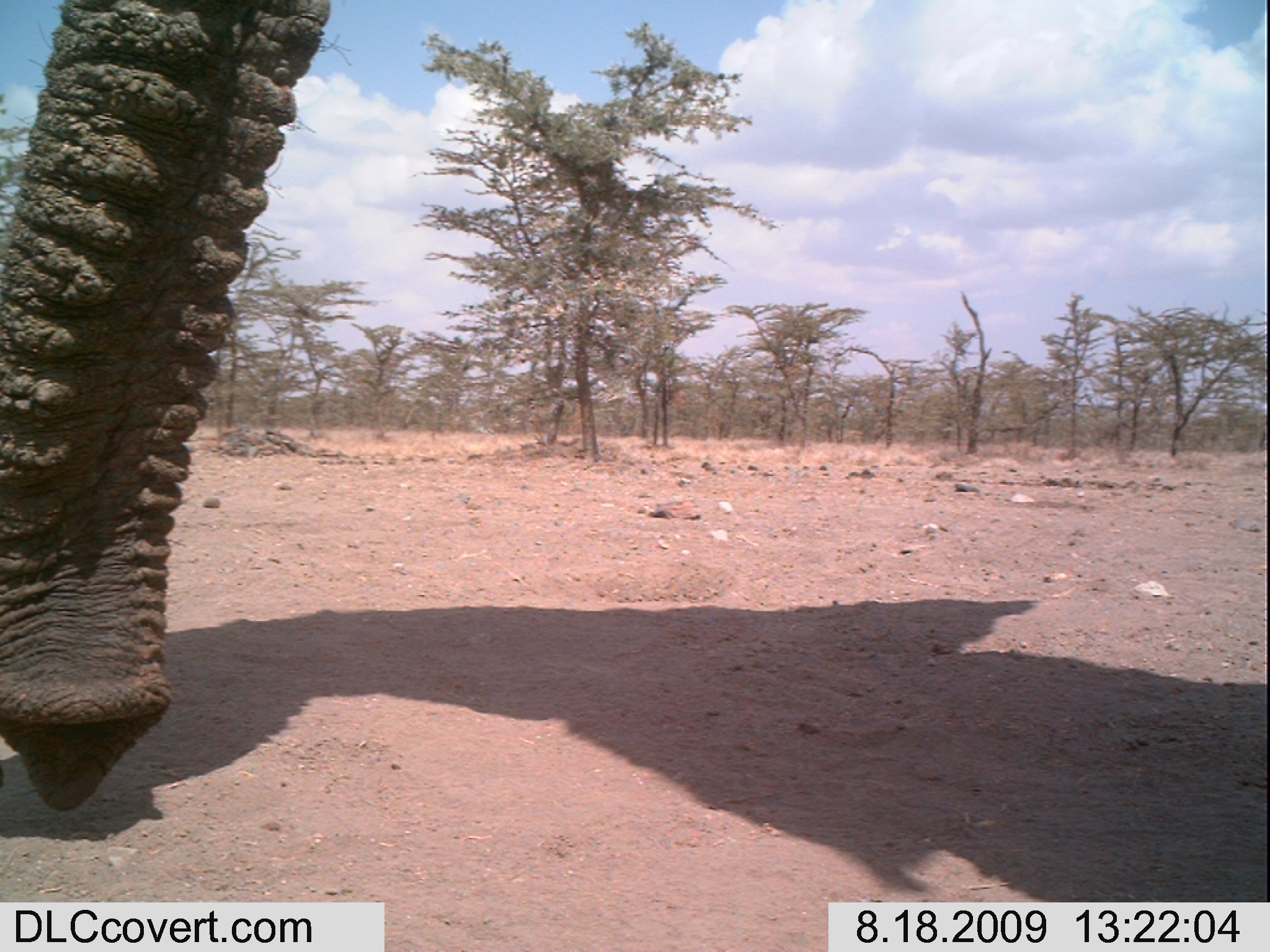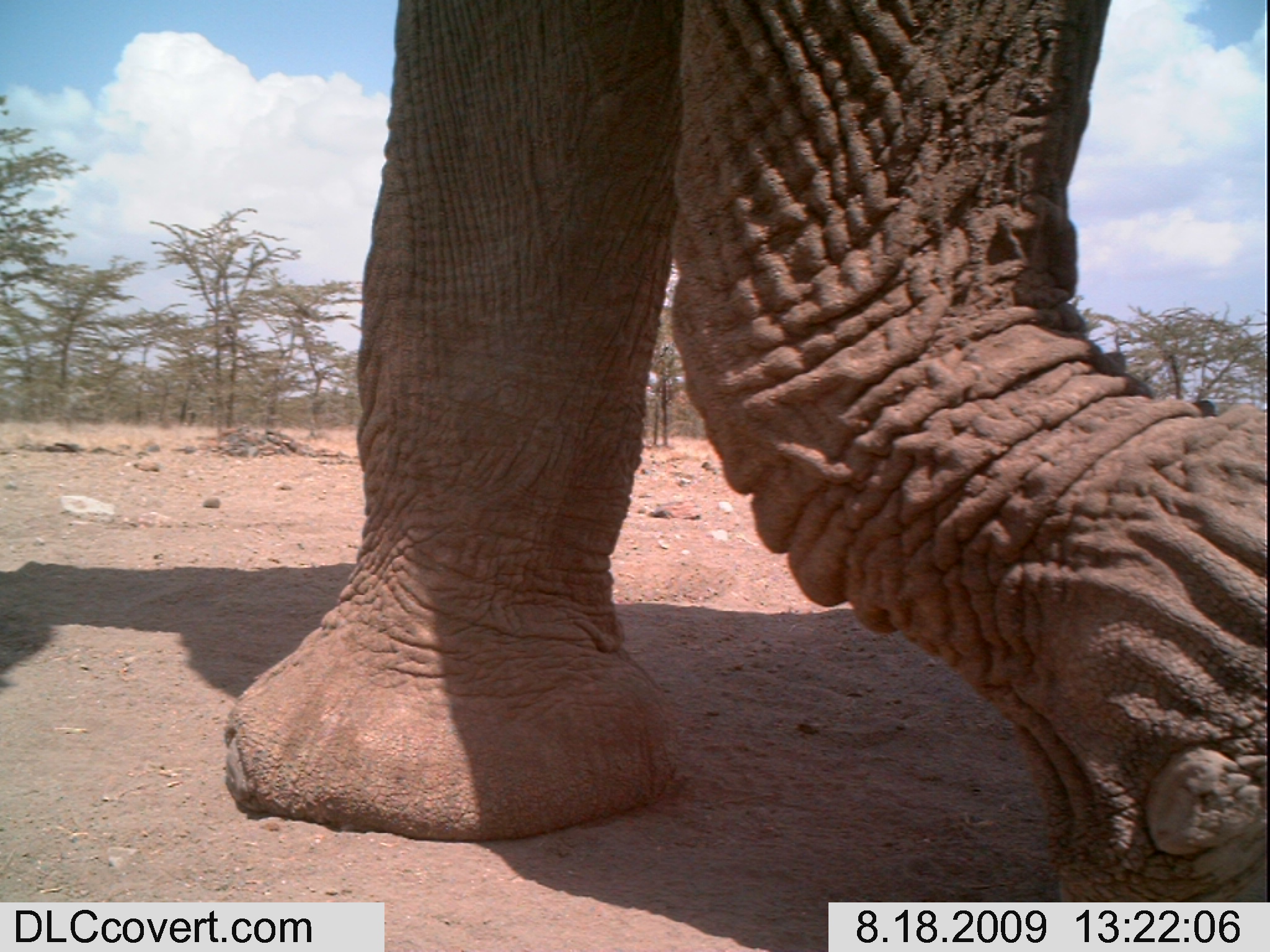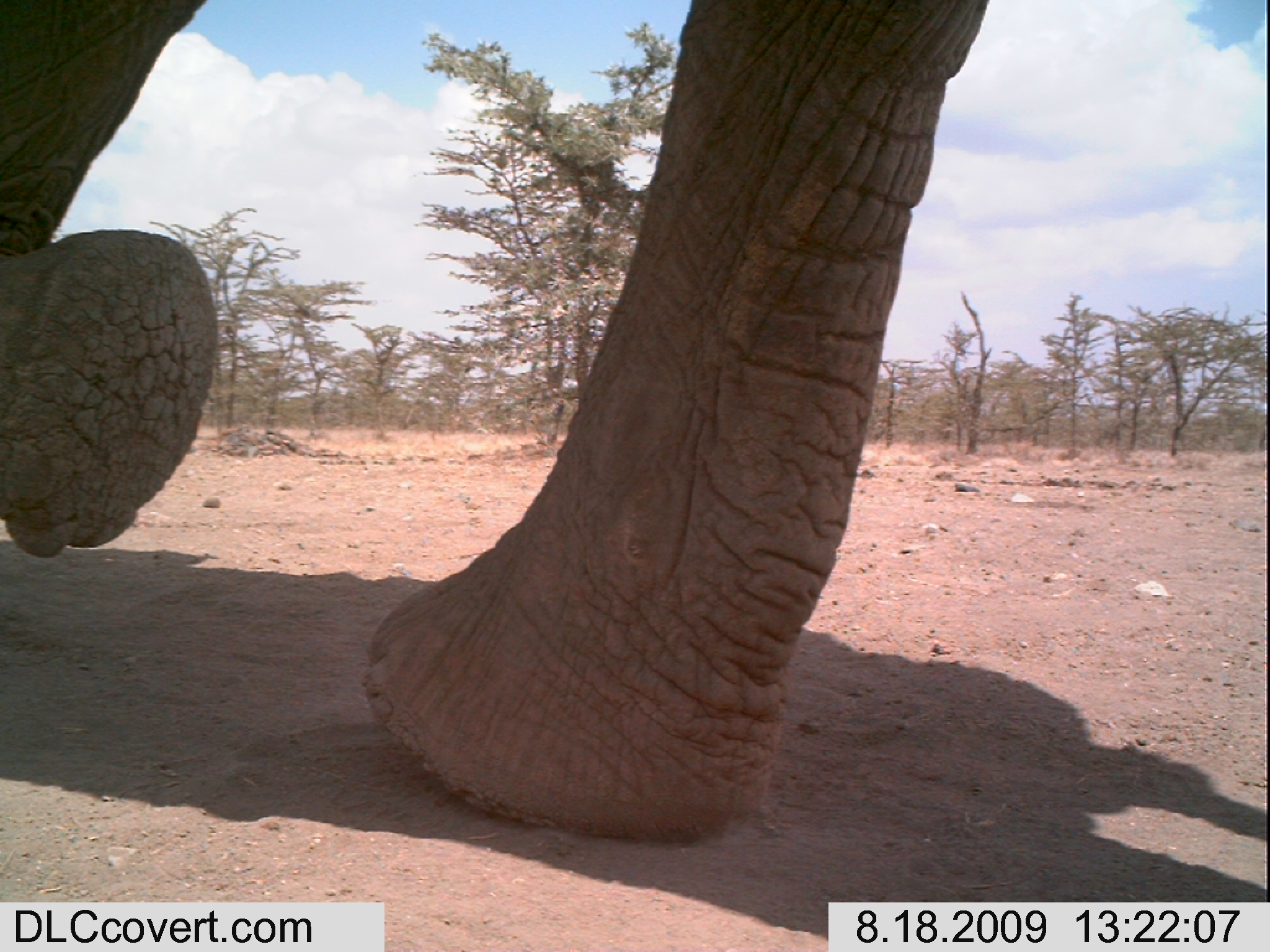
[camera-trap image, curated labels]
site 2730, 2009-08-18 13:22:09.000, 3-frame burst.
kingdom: Animalia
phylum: Chordata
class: Mammalia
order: Proboscidea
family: Elephantidae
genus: Loxodonta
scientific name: Loxodonta africana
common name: african bush elephant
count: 1